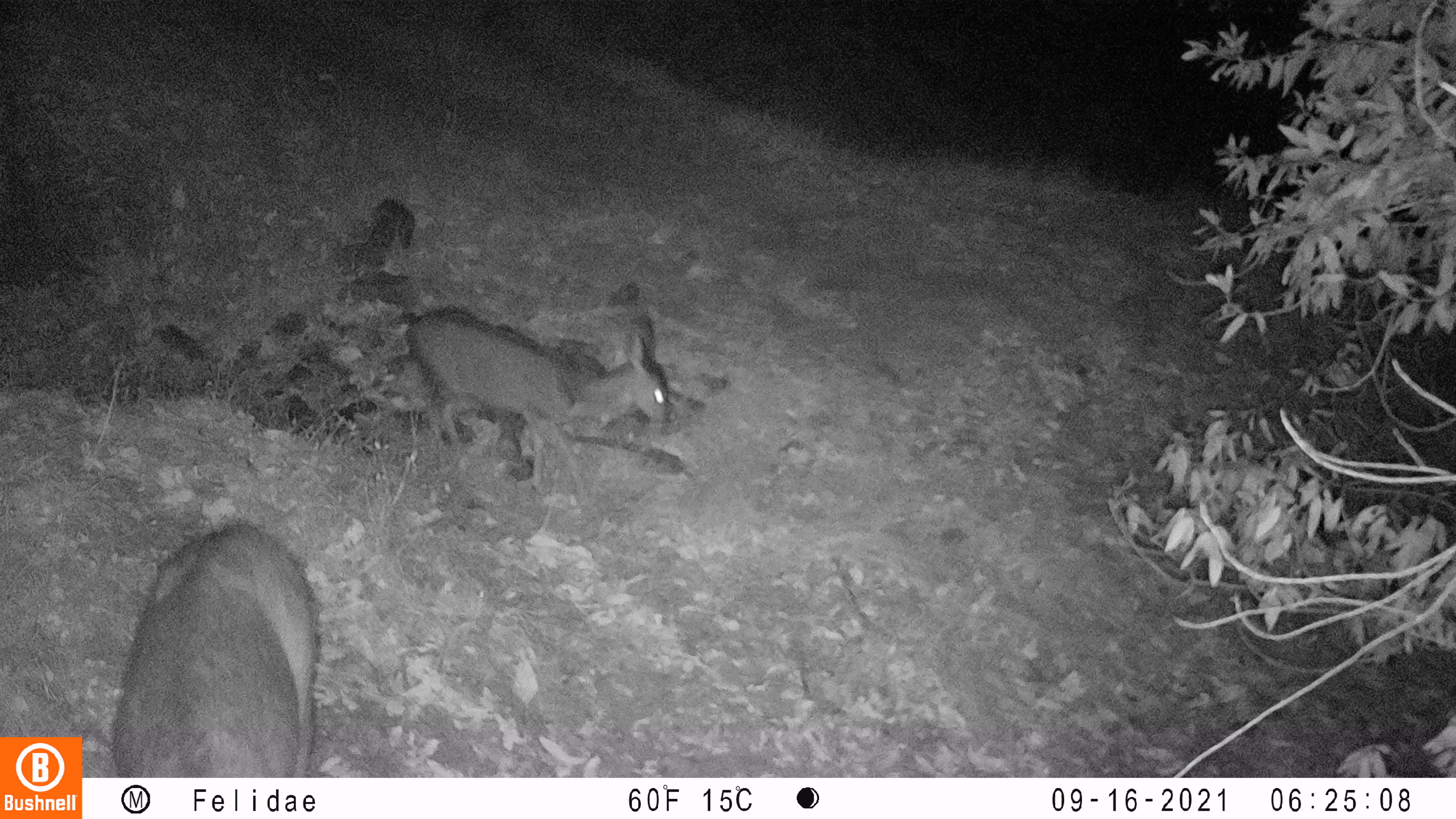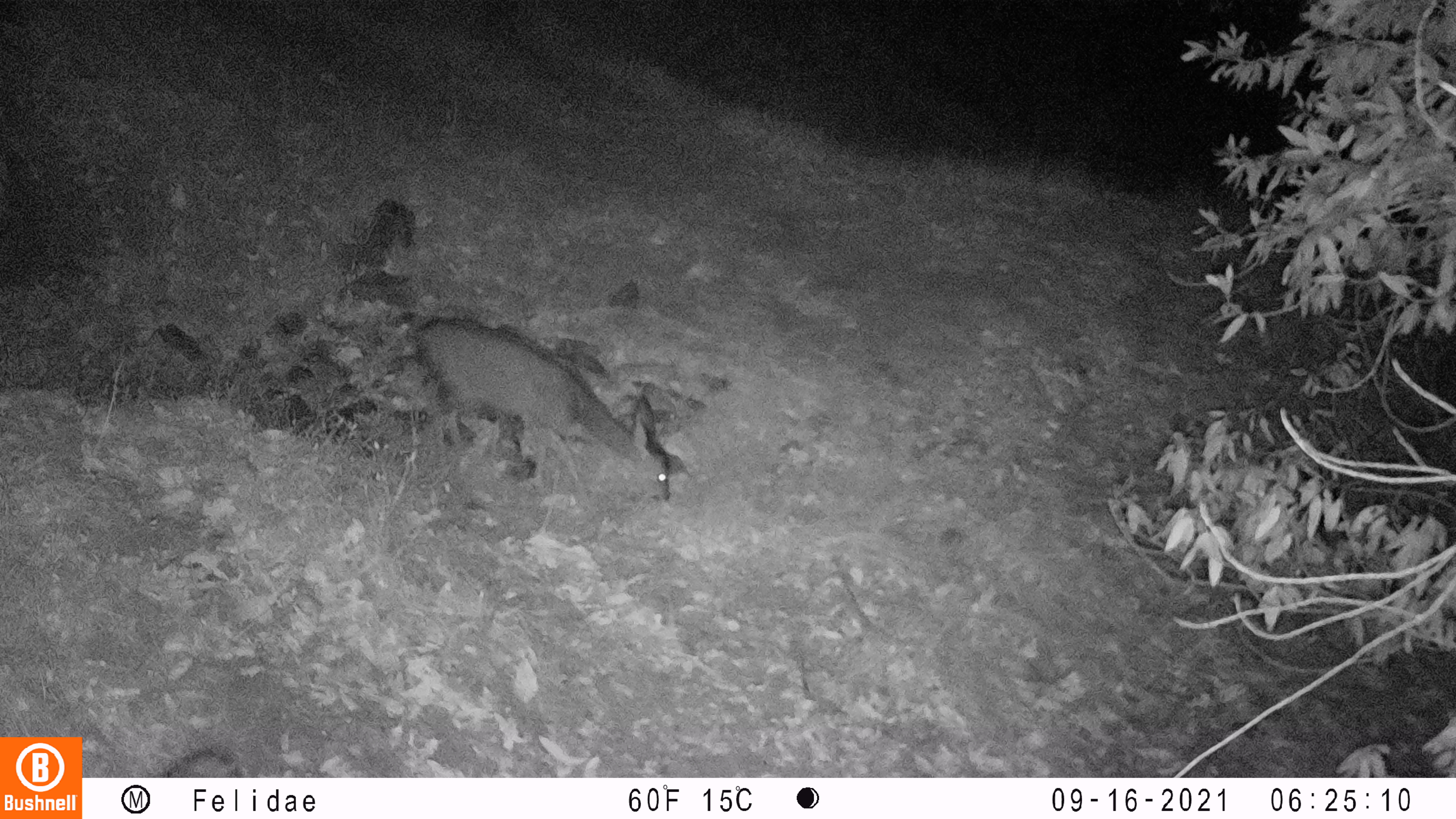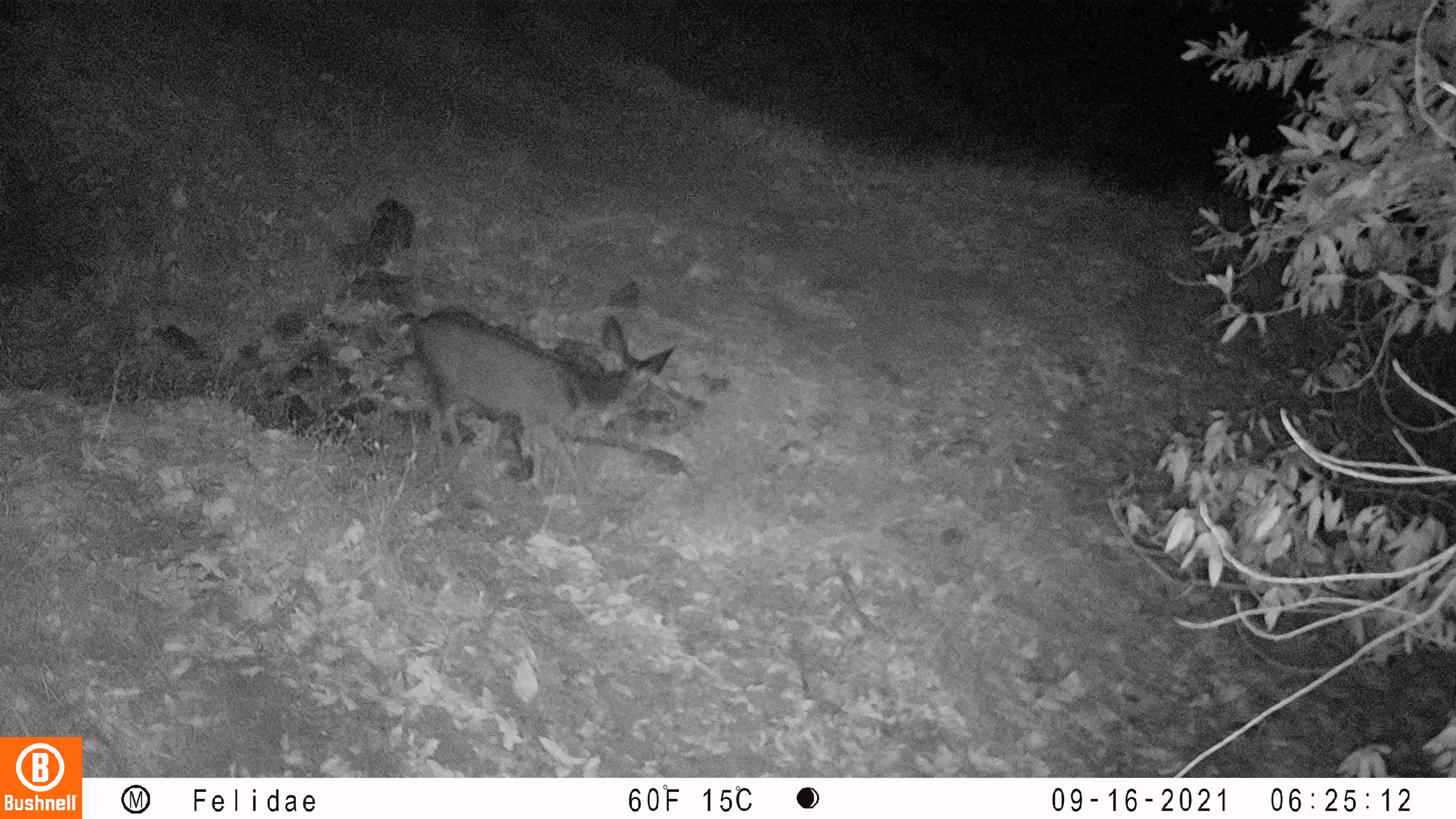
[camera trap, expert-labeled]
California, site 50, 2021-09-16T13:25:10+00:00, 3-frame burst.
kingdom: Animalia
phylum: Chordata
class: Mammalia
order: Artiodactyla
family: Cervidae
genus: Odocoileus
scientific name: Odocoileus hemionus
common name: mule deer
Mule deer (Odocoileus hemionus).